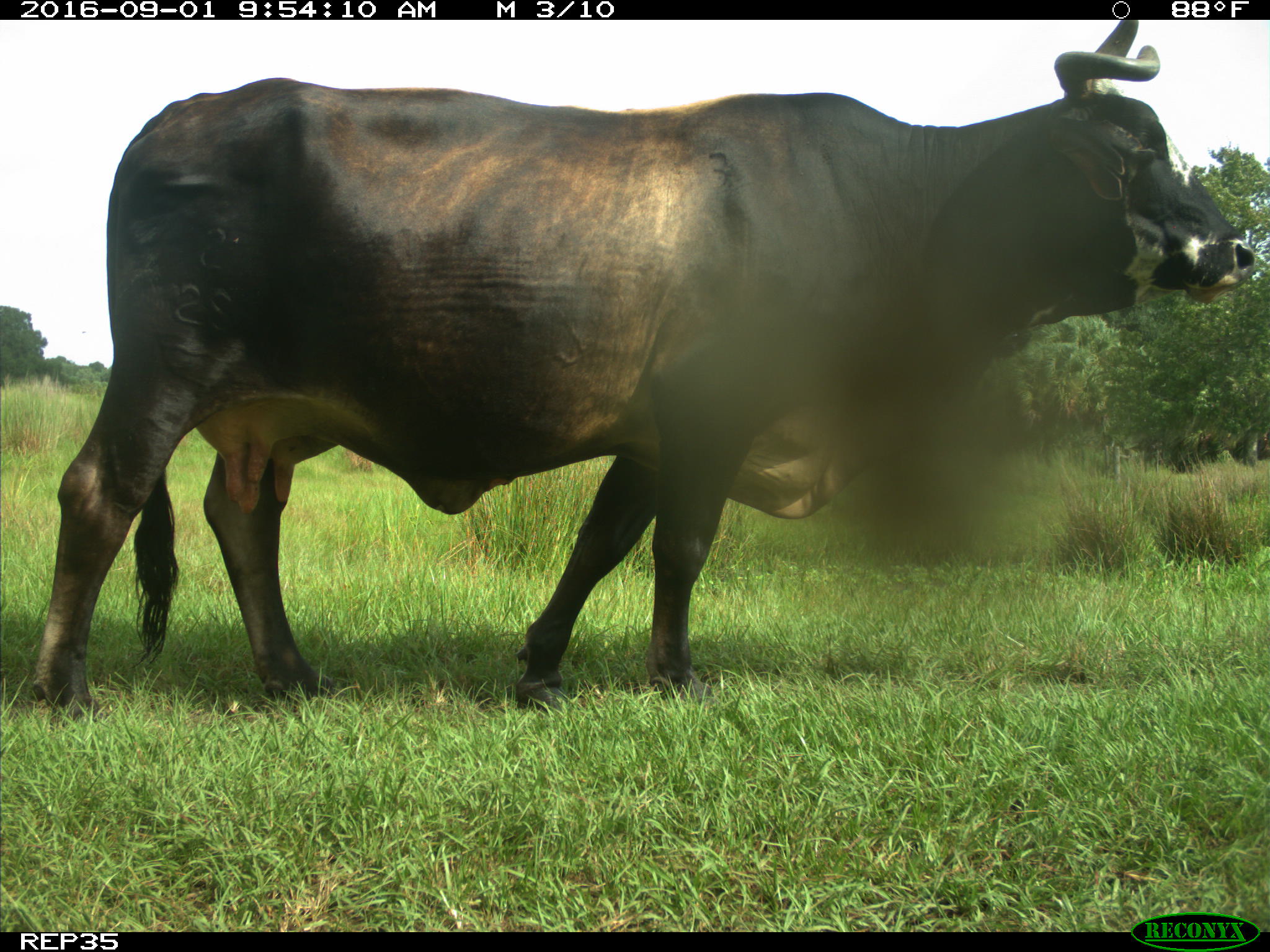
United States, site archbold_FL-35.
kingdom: Animalia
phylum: Chordata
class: Mammalia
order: Artiodactyla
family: Bovidae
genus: Bos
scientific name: Bos taurus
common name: domestic cow